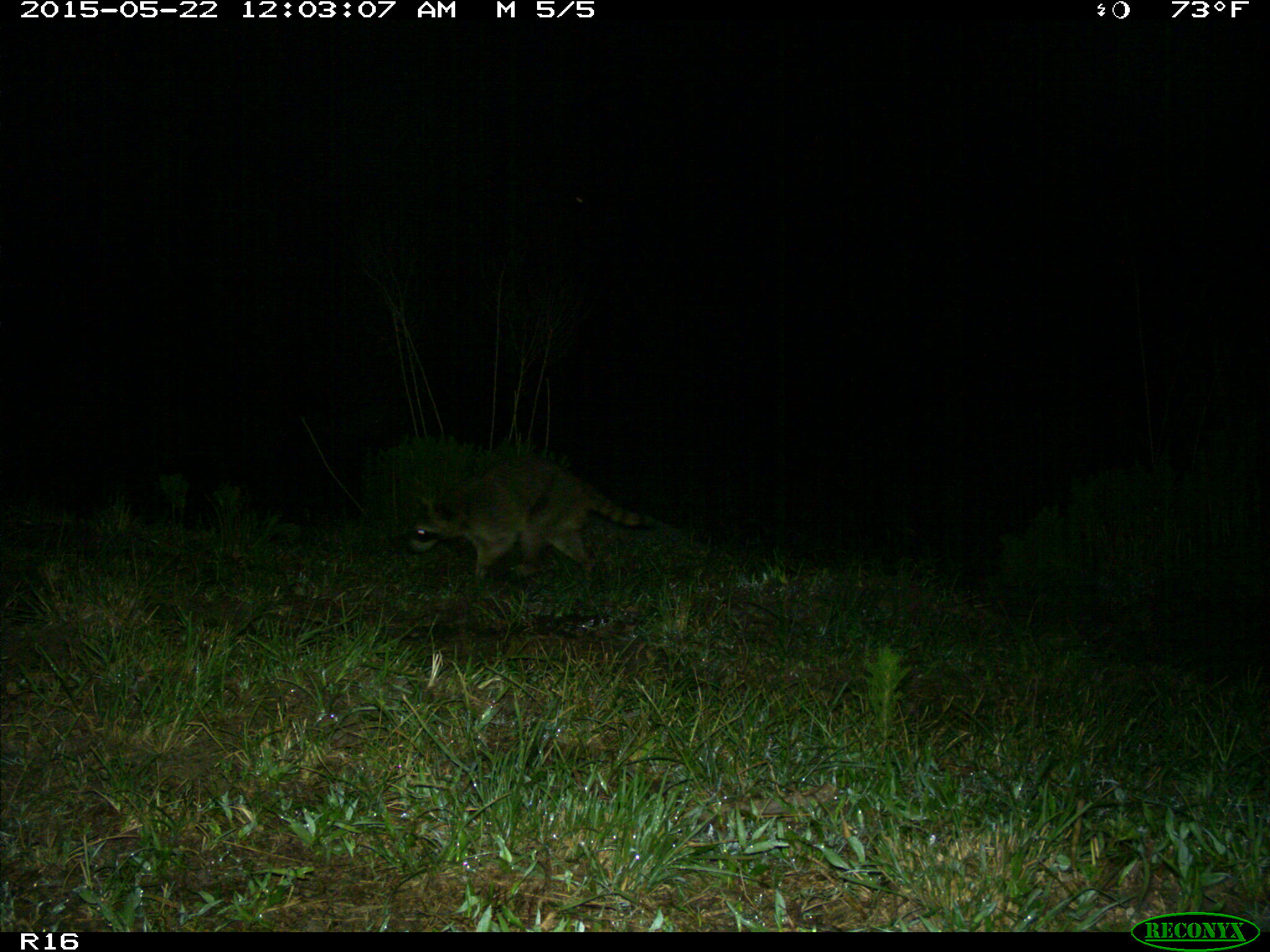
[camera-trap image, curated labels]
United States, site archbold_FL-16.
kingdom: Animalia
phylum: Chordata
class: Mammalia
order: Carnivora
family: Procyonidae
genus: Procyon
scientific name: Procyon lotor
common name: common raccoon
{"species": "Procyon lotor (common raccoon)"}